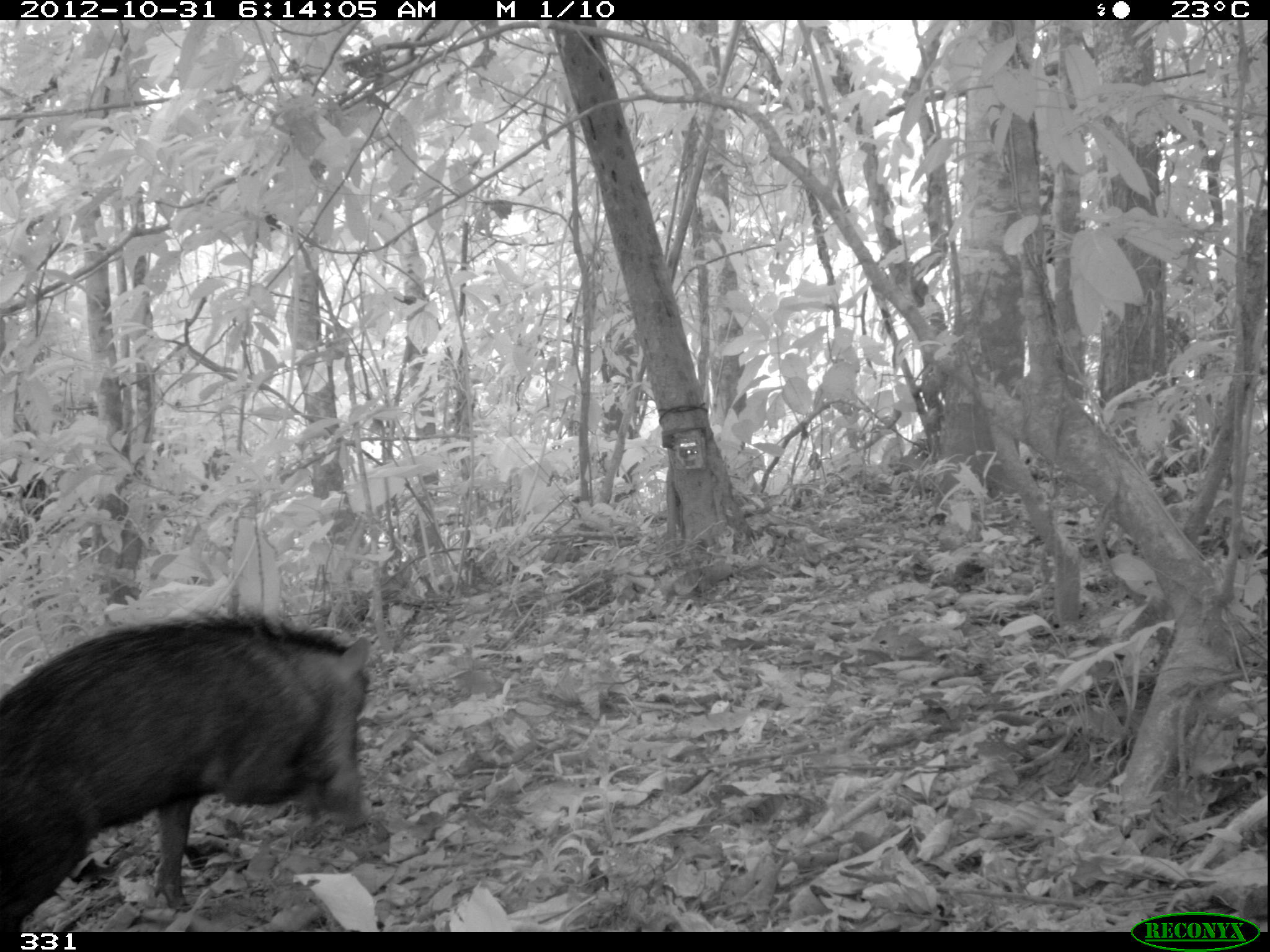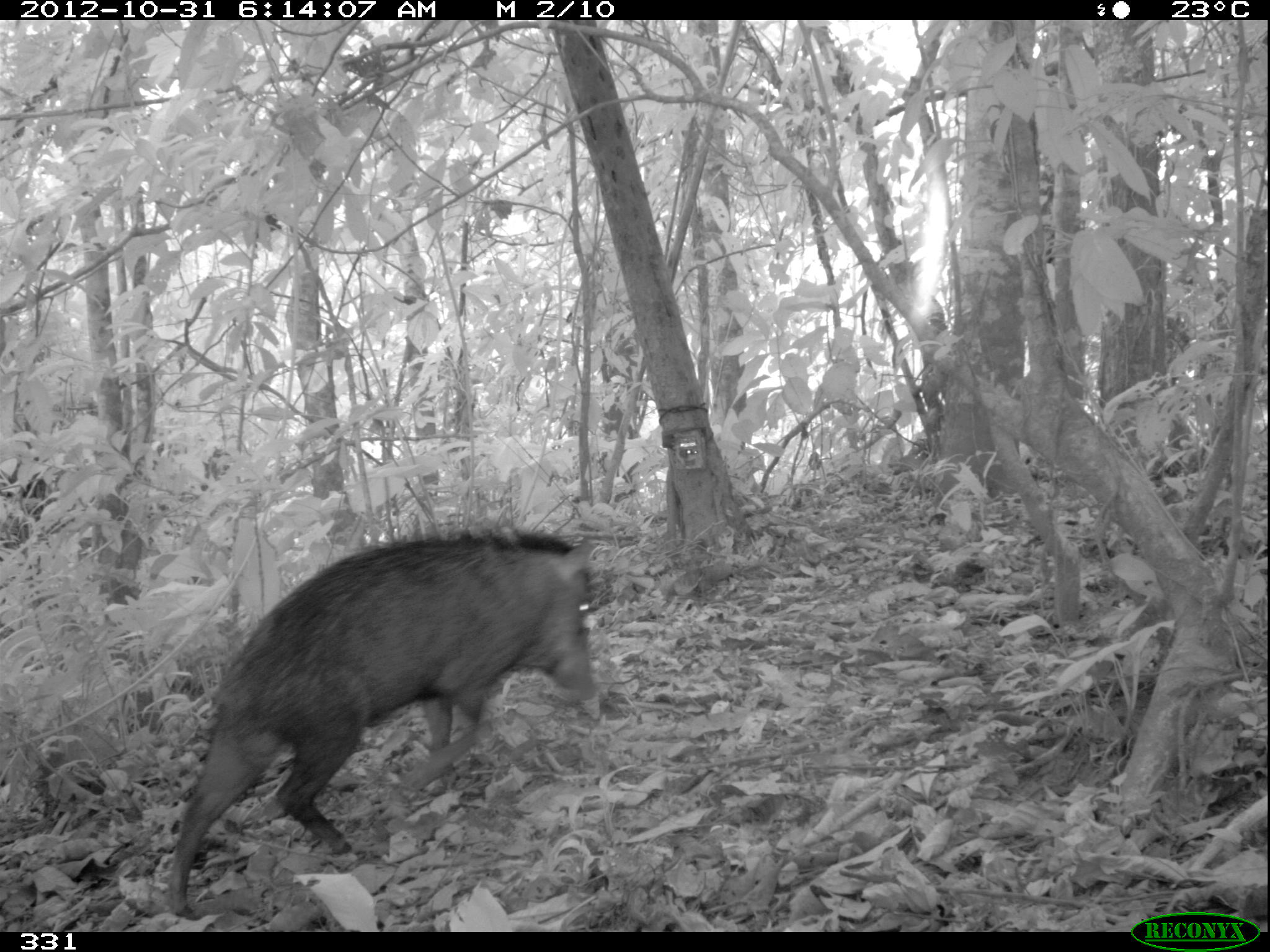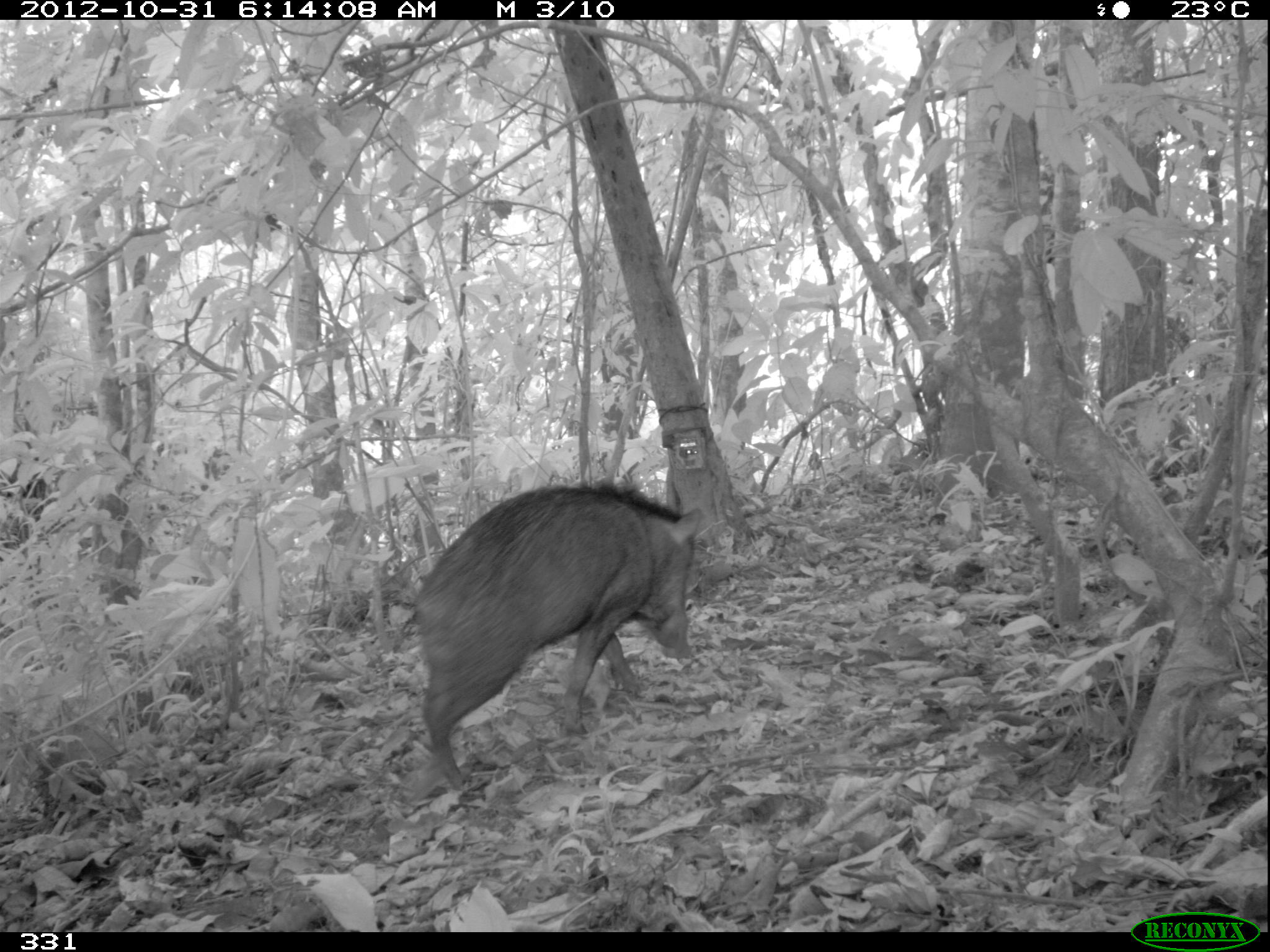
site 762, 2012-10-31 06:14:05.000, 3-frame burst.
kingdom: Animalia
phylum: Chordata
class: Mammalia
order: Artiodactyla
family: Tayassuidae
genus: Tayassu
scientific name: Tayassu pecari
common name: white-lipped peccary